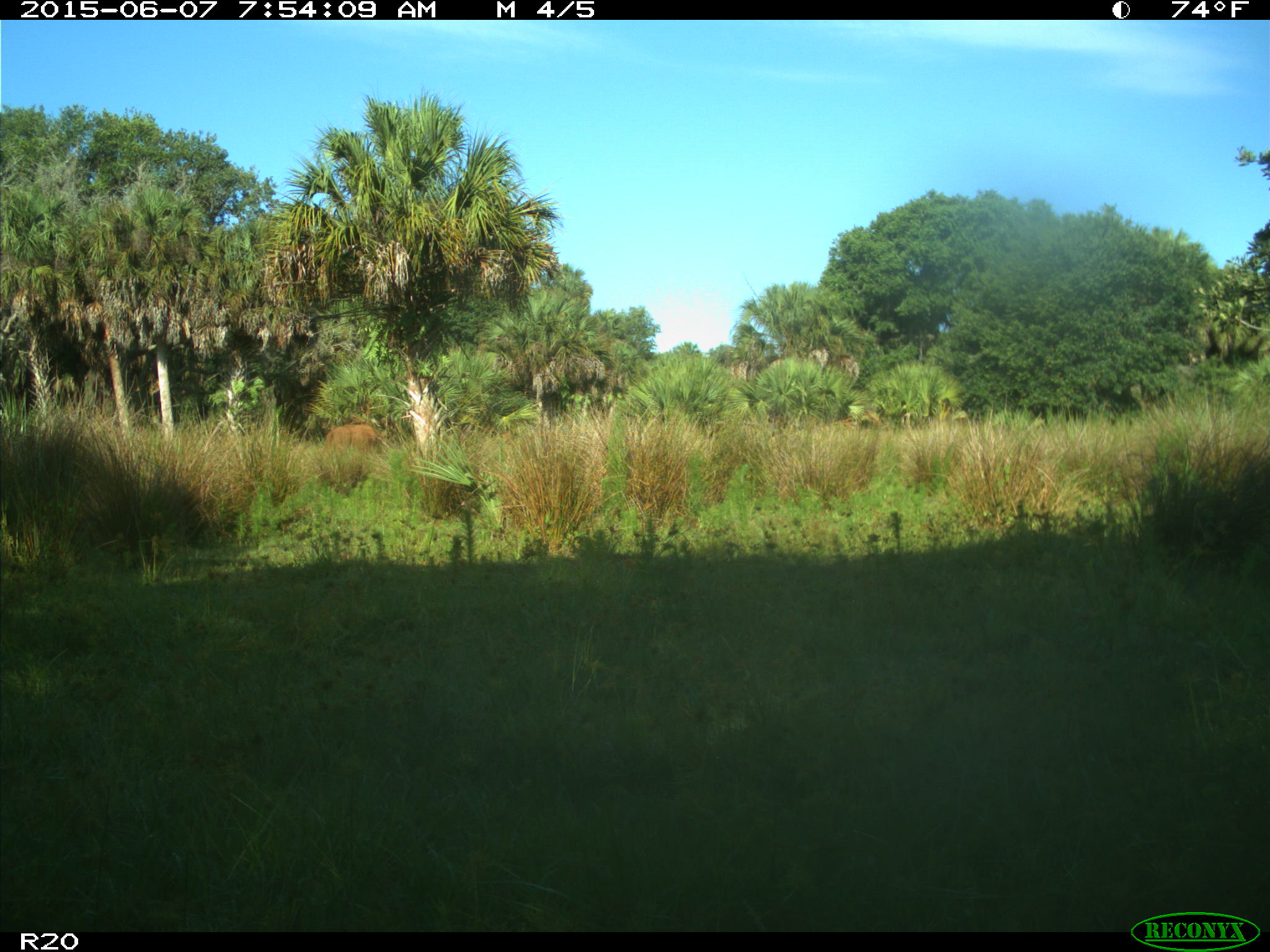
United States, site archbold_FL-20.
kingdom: Animalia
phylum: Chordata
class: Mammalia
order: Artiodactyla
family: Bovidae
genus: Bos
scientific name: Bos taurus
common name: domestic cow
Bos taurus (domestic cow).